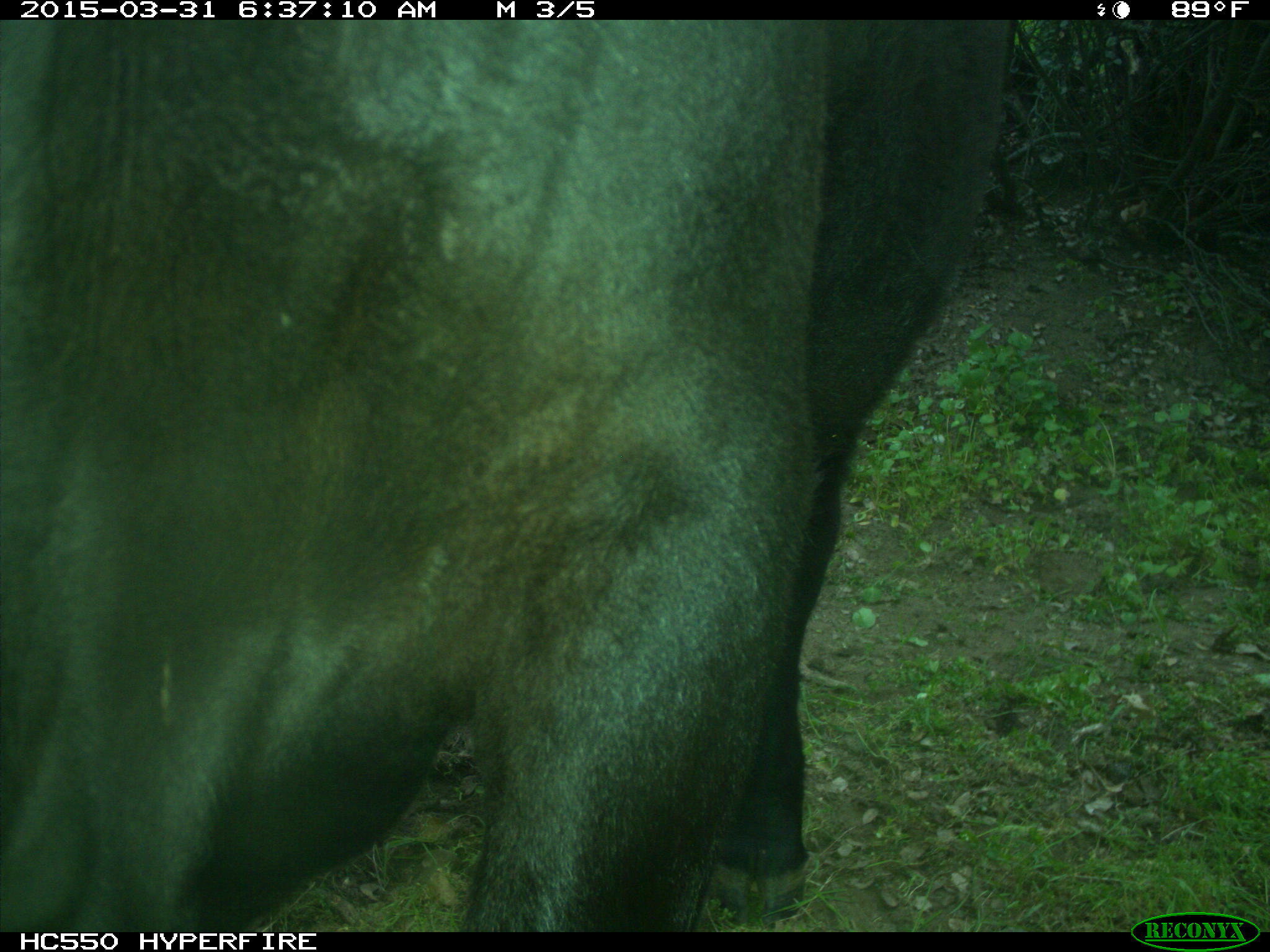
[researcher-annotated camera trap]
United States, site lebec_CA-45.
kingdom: Animalia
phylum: Chordata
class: Mammalia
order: Artiodactyla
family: Bovidae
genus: Bos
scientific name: Bos taurus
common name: domestic cow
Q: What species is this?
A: Bos taurus (domestic cow).